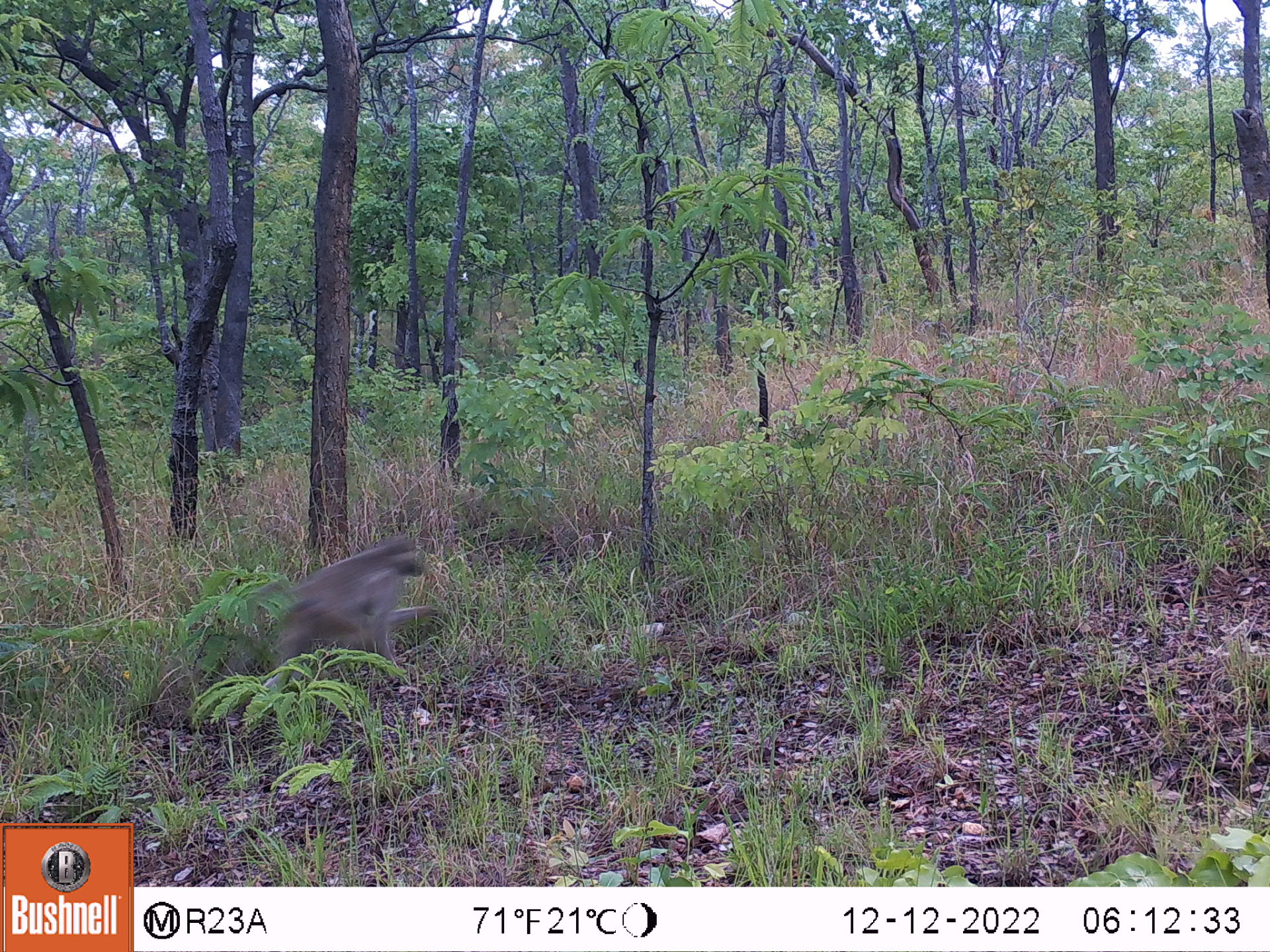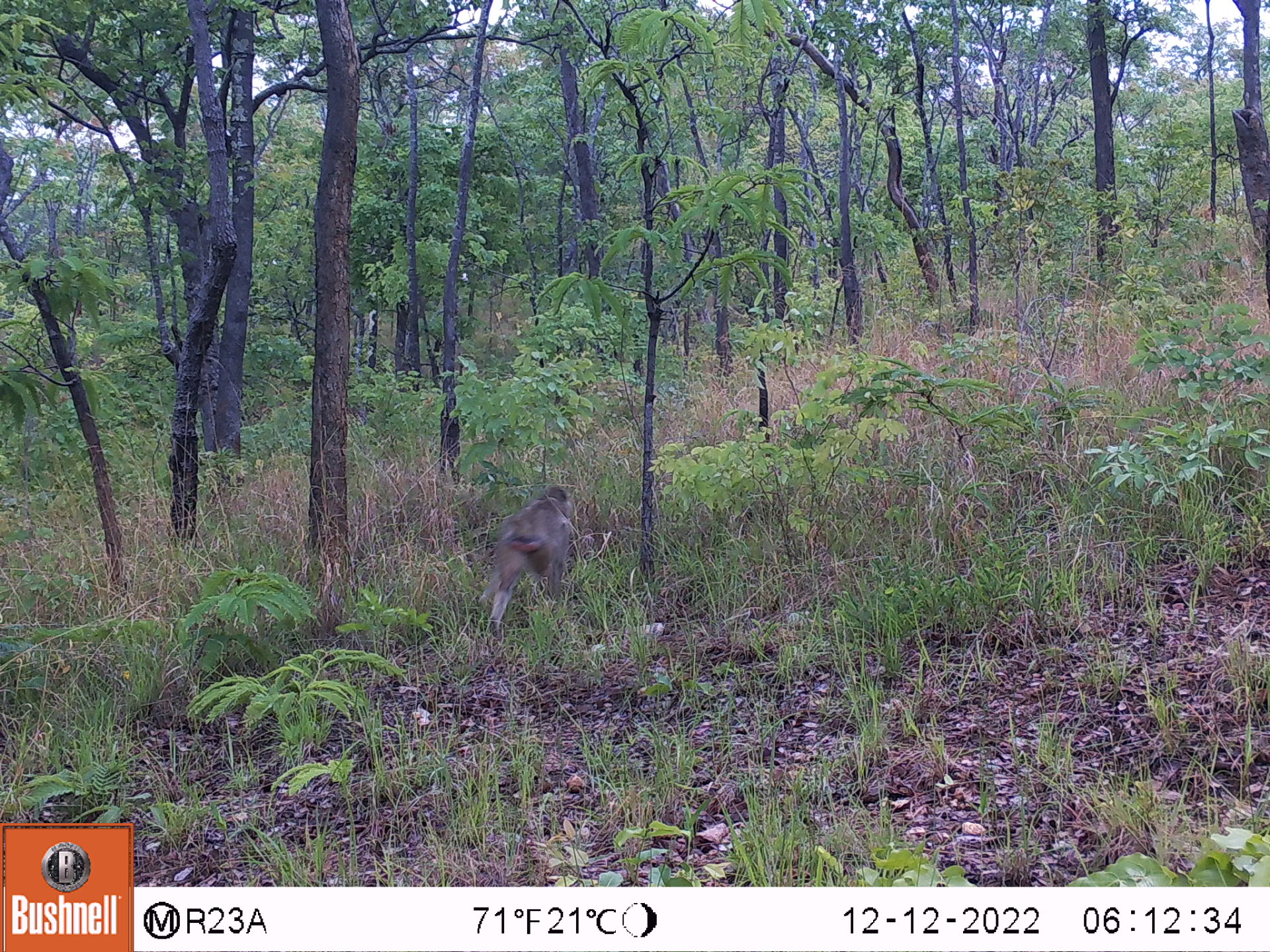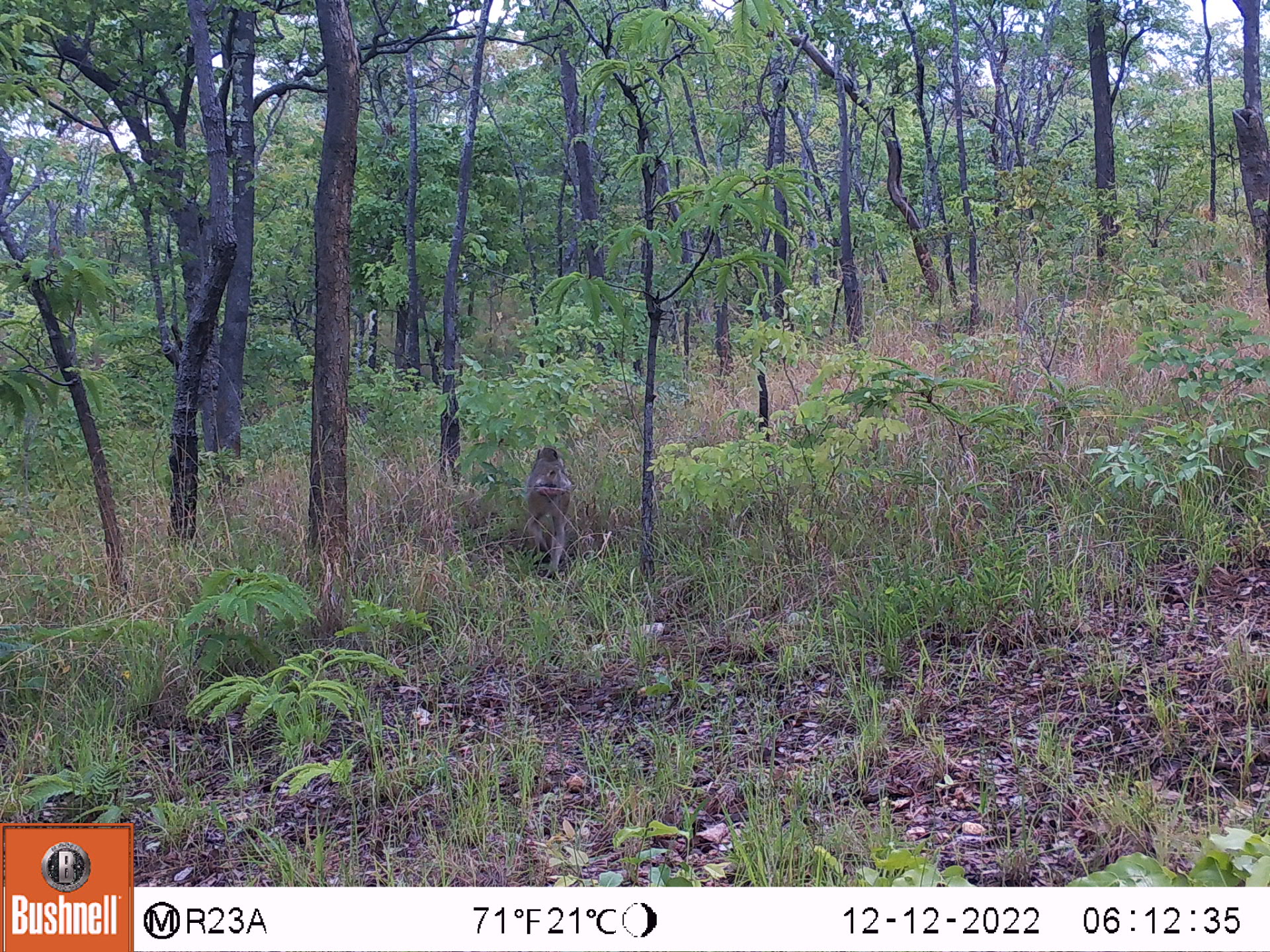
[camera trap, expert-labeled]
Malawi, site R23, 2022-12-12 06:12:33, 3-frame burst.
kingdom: Animalia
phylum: Chordata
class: Mammalia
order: Primates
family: Cercopithecidae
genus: Papio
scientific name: Papio cynocephalus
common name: yellow baboon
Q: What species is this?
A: Yellow baboon (Papio cynocephalus).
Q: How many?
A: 1.